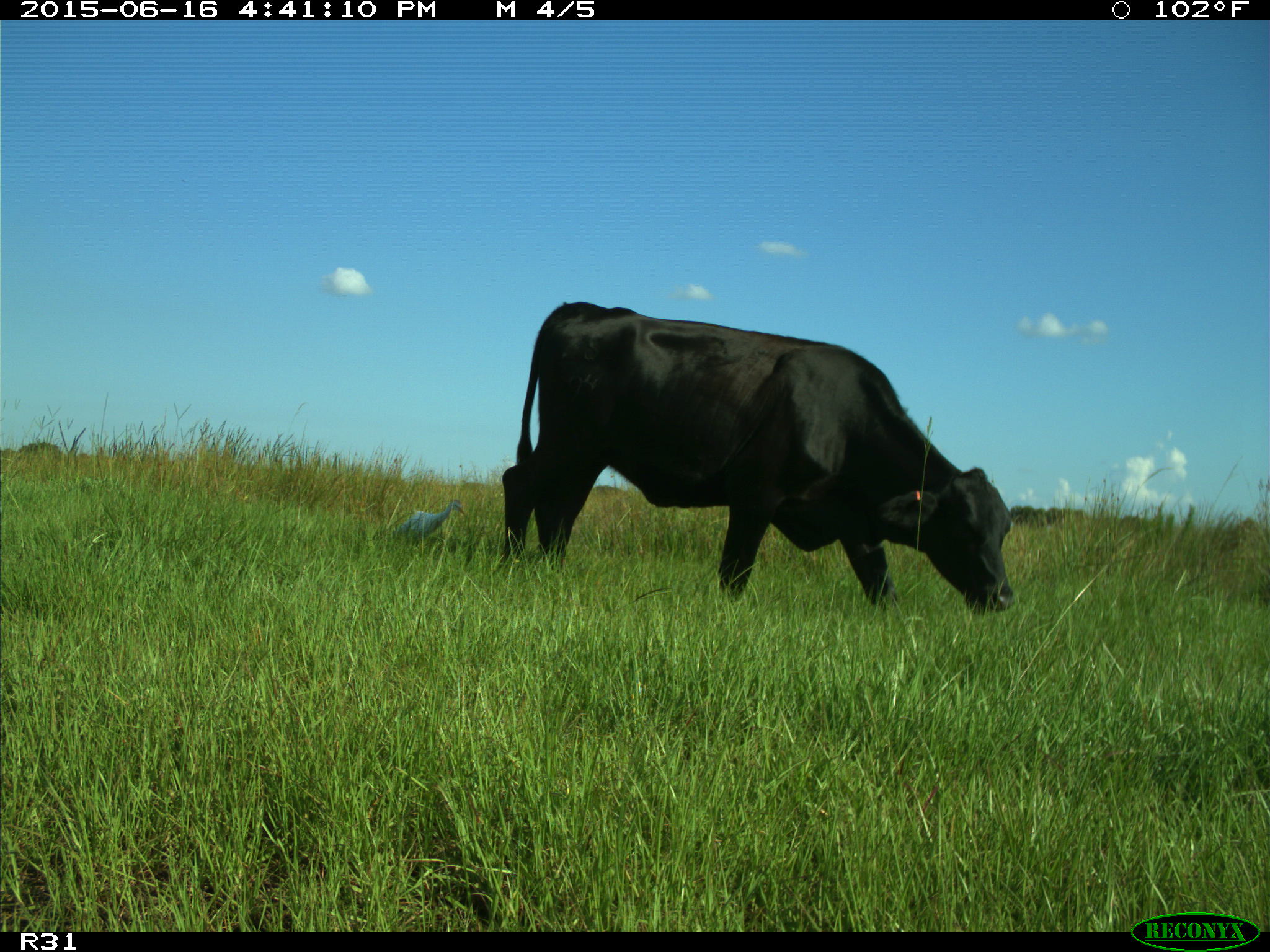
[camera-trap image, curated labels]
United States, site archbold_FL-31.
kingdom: Animalia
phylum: Chordata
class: Mammalia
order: Artiodactyla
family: Bovidae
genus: Bos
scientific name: Bos taurus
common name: domestic cow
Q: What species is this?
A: Bos taurus (domestic cow).